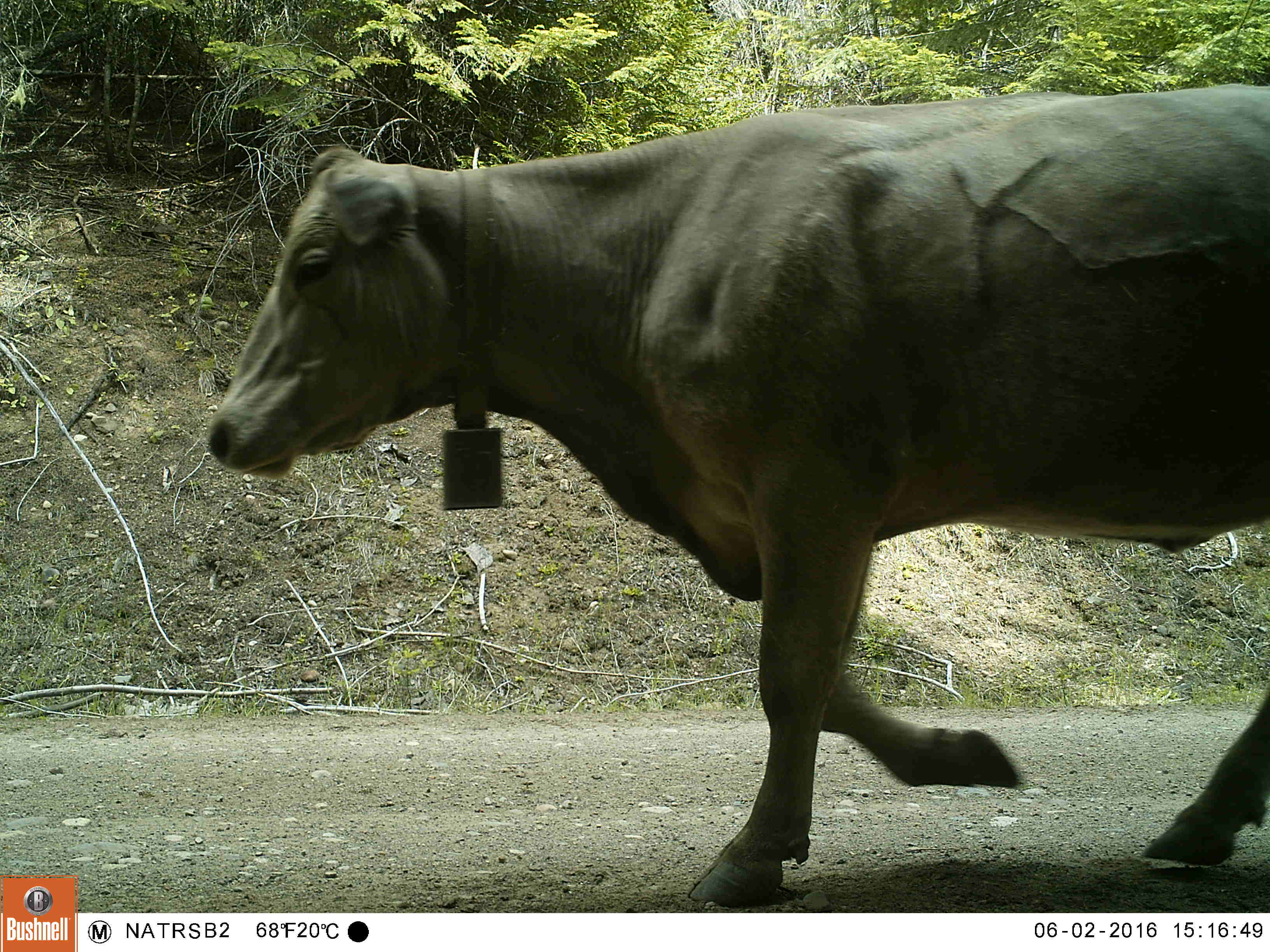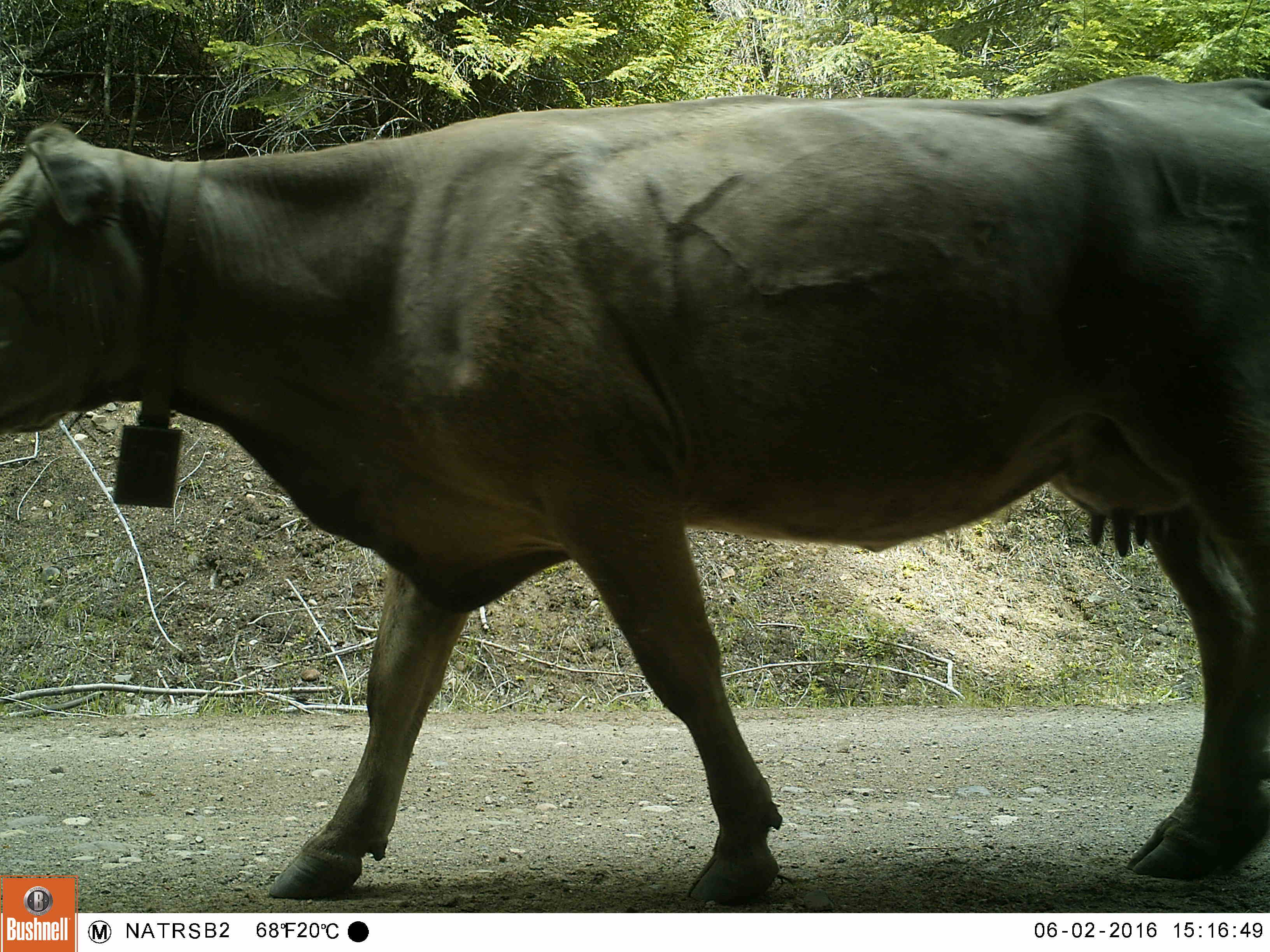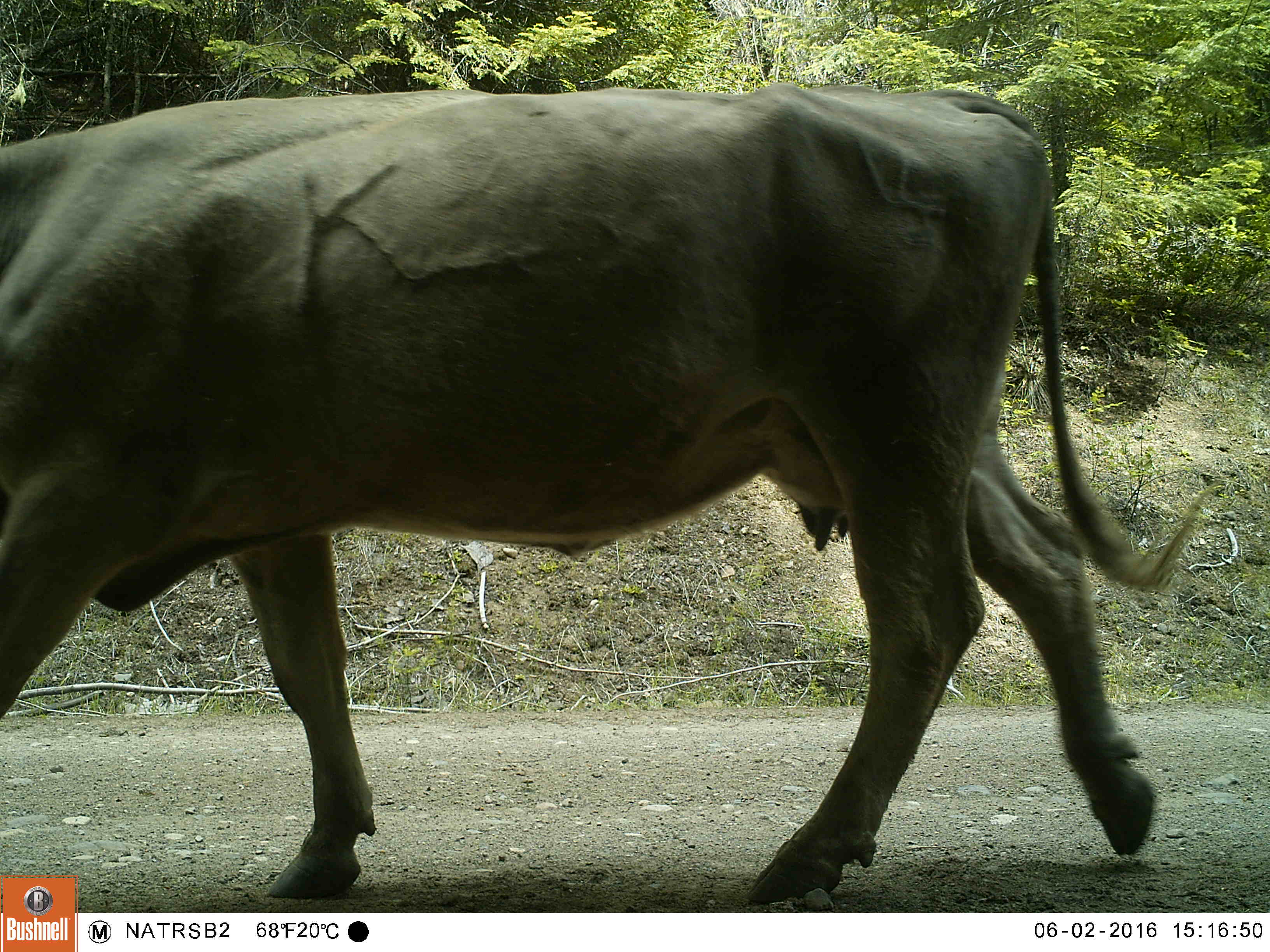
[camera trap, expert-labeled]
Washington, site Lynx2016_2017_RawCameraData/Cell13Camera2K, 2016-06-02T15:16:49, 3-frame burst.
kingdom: Animalia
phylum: Chordata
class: Mammalia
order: Artiodactyla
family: Bovidae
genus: Bos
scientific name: Bos taurus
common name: domestic cattle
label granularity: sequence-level